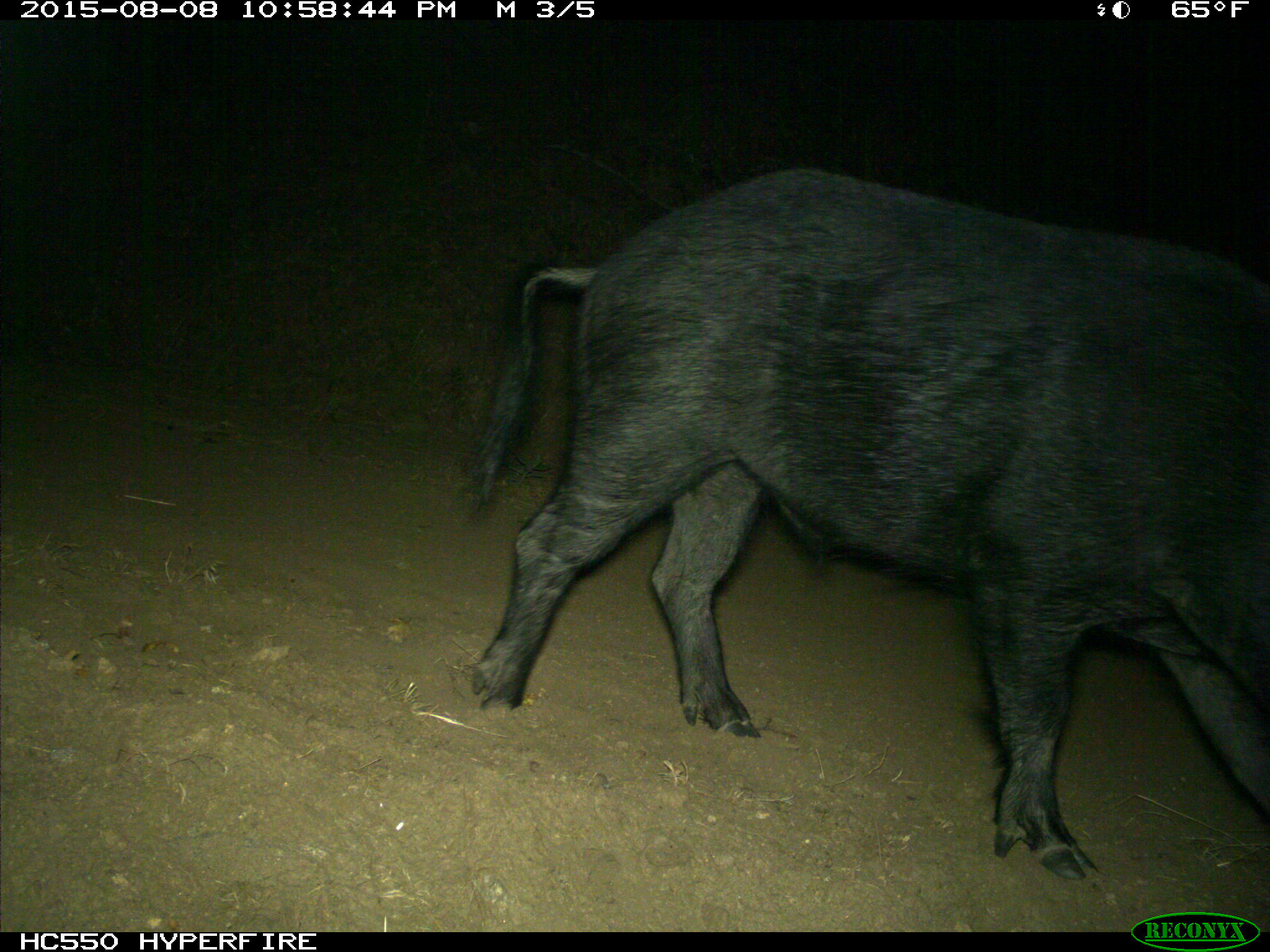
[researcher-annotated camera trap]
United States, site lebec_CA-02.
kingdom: Animalia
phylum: Chordata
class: Mammalia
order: Artiodactyla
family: Suidae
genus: Sus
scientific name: Sus scrofa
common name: wild boar